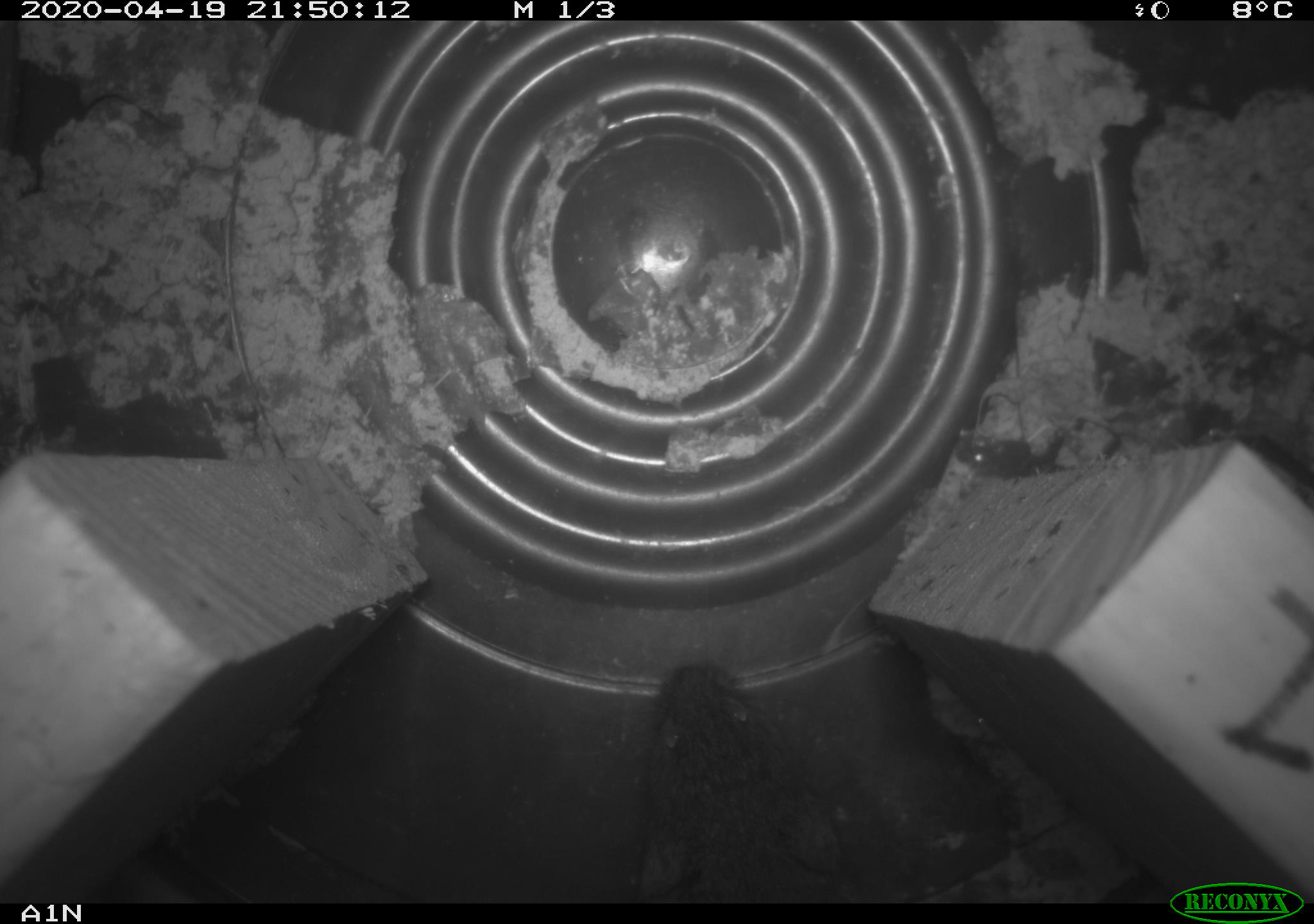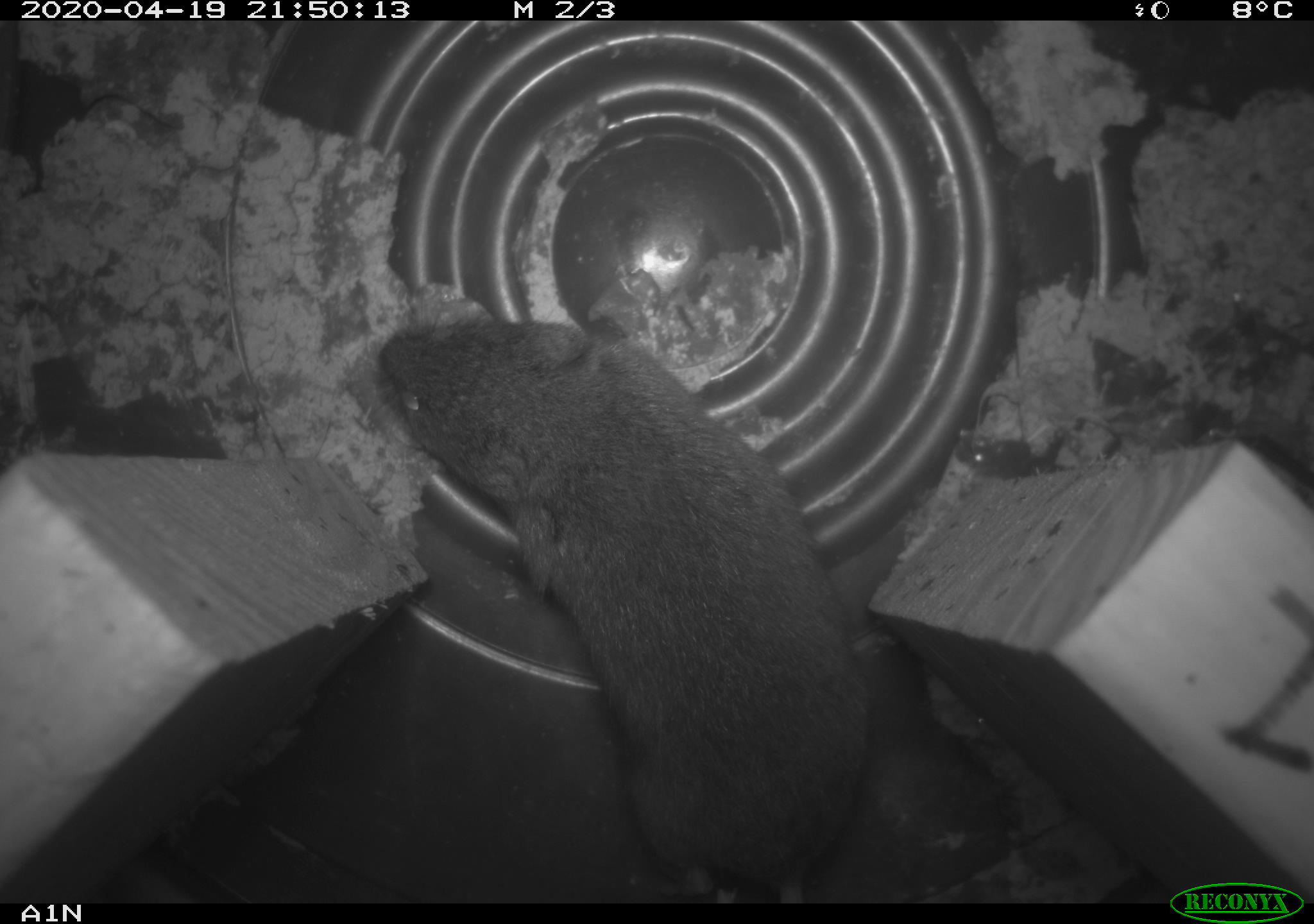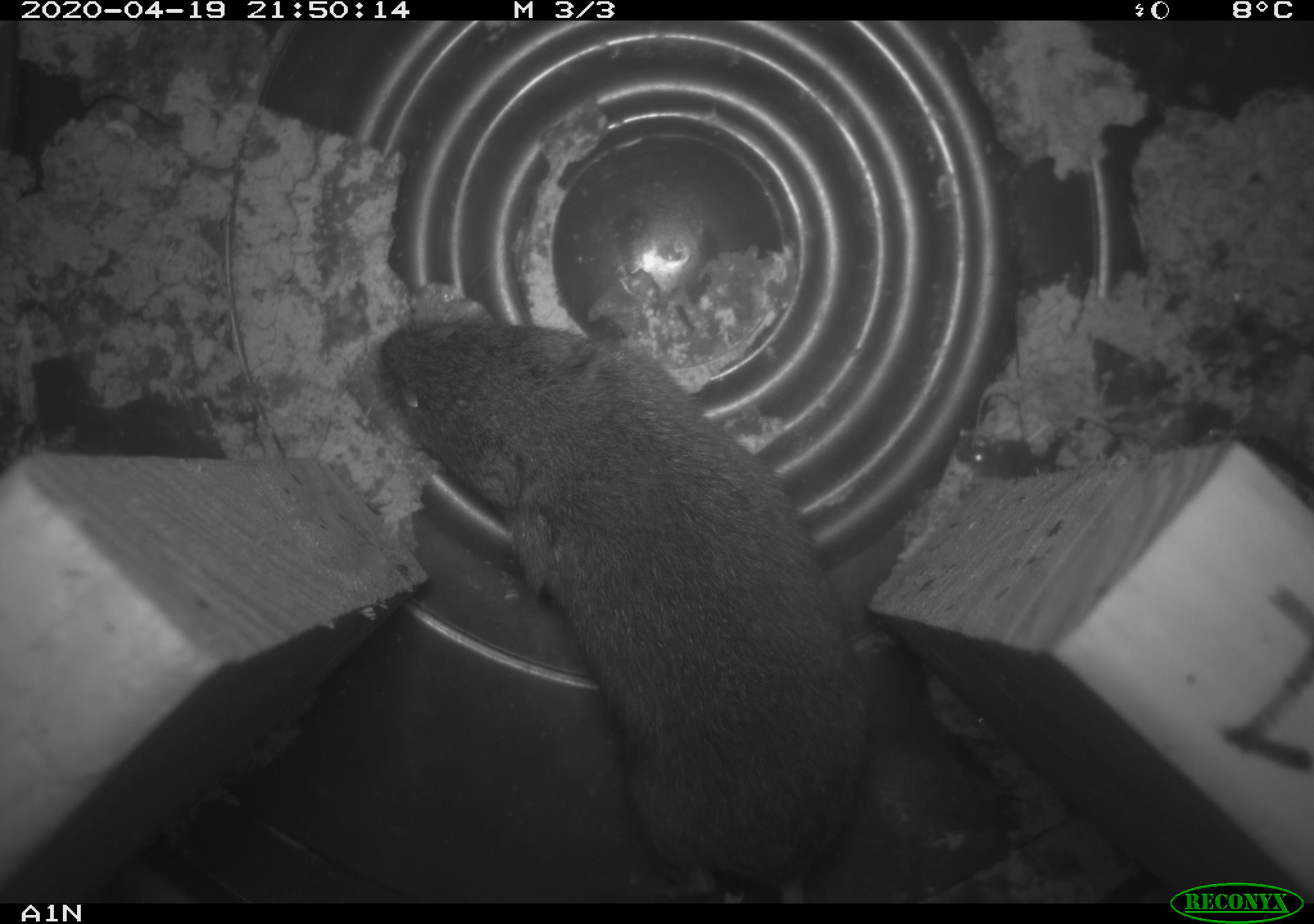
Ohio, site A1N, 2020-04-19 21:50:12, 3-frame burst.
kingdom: Animalia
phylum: Chordata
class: Mammalia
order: Rodentia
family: Cricetidae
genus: Microtus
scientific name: Microtus pennsylvanicus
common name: meadow vole